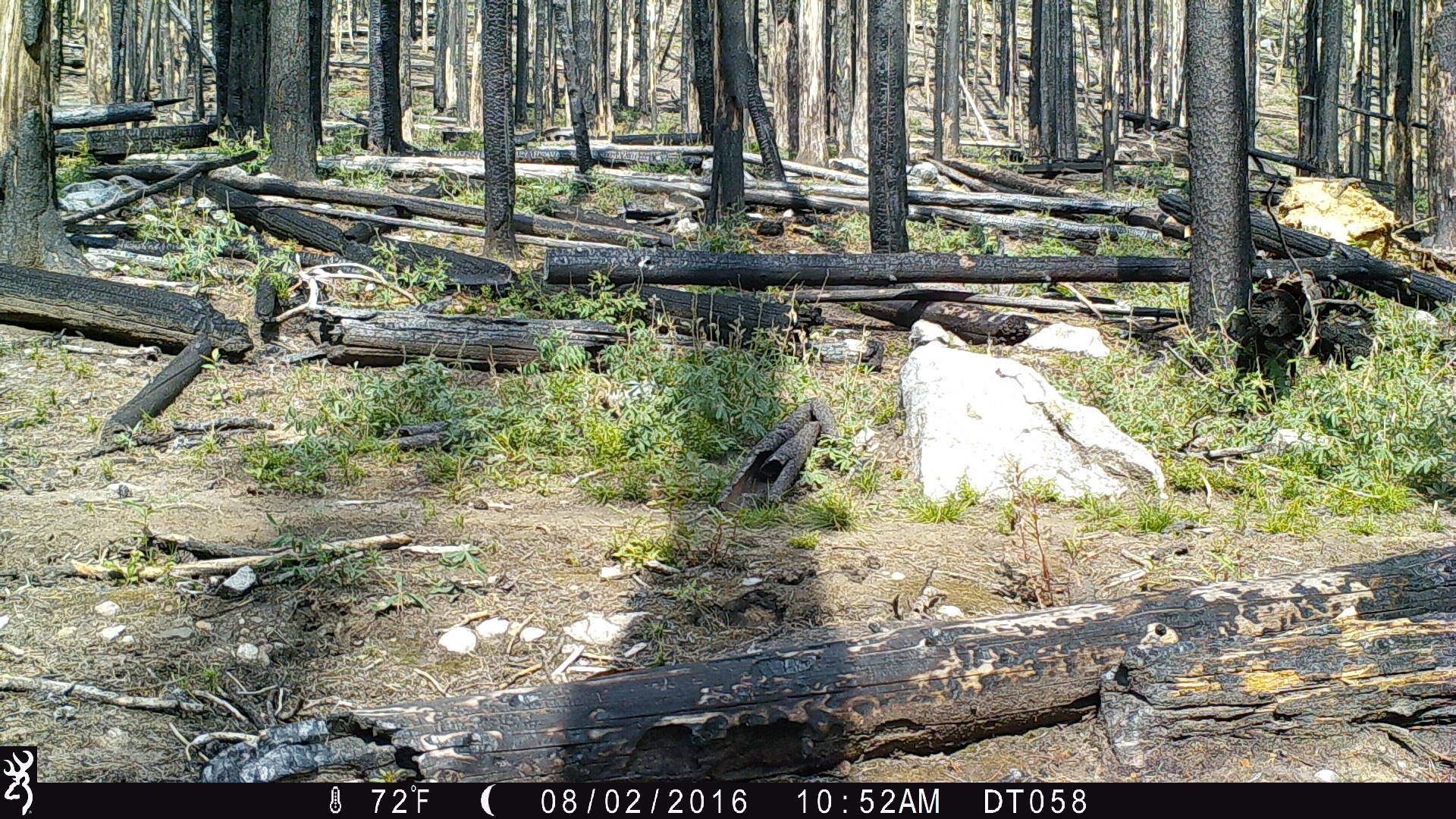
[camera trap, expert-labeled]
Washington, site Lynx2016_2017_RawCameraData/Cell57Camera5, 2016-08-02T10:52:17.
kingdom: Animalia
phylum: Chordata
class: Mammalia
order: Carnivora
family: Canidae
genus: Canis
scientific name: Canis latrans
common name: coyote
Canis latrans (coyote). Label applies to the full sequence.